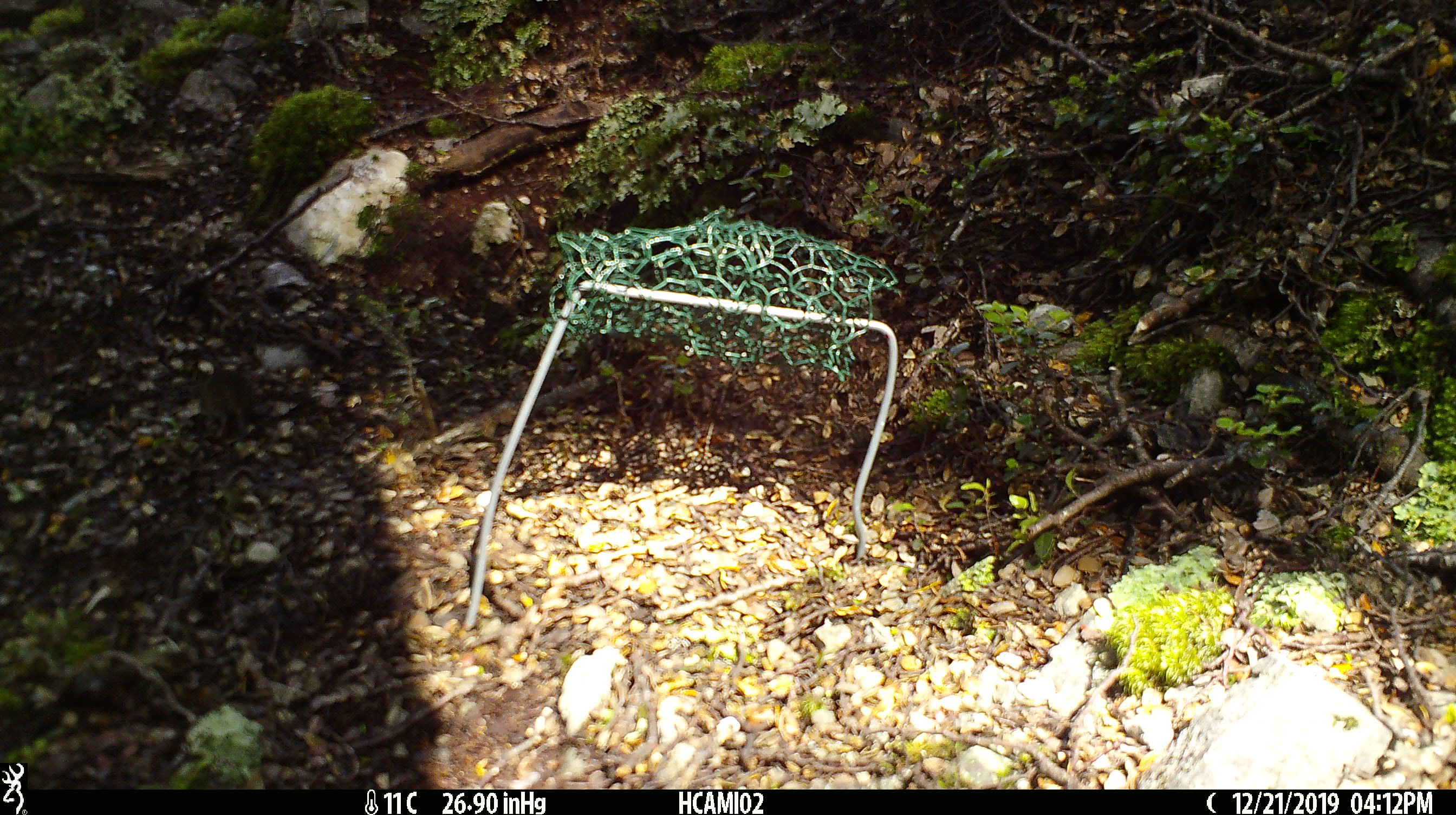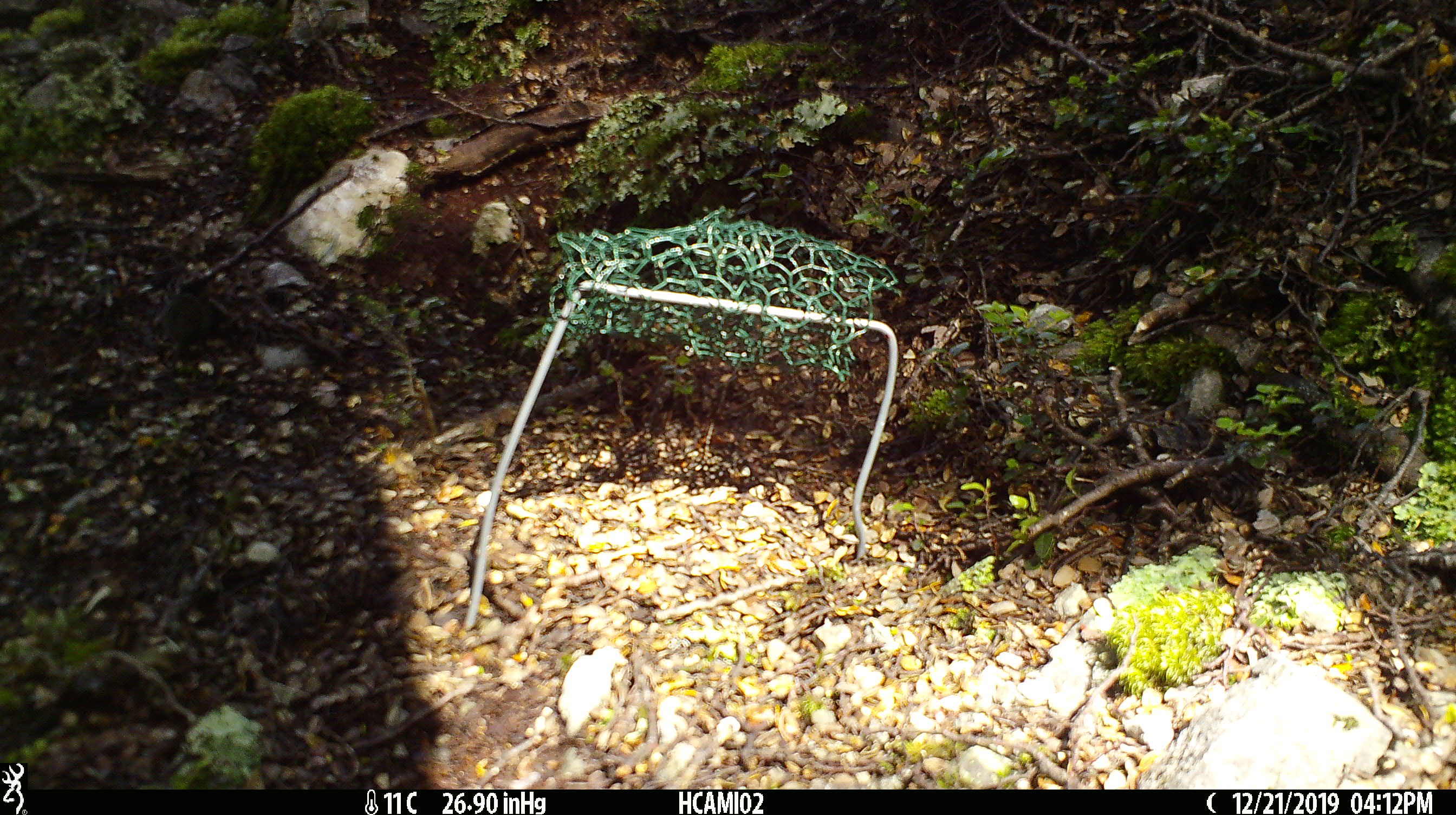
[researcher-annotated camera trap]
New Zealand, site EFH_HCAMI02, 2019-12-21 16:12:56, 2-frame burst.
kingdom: Animalia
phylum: Chordata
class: Mammalia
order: Rodentia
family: Muridae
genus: Mus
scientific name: Mus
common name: mouse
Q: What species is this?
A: Mouse (Mus).